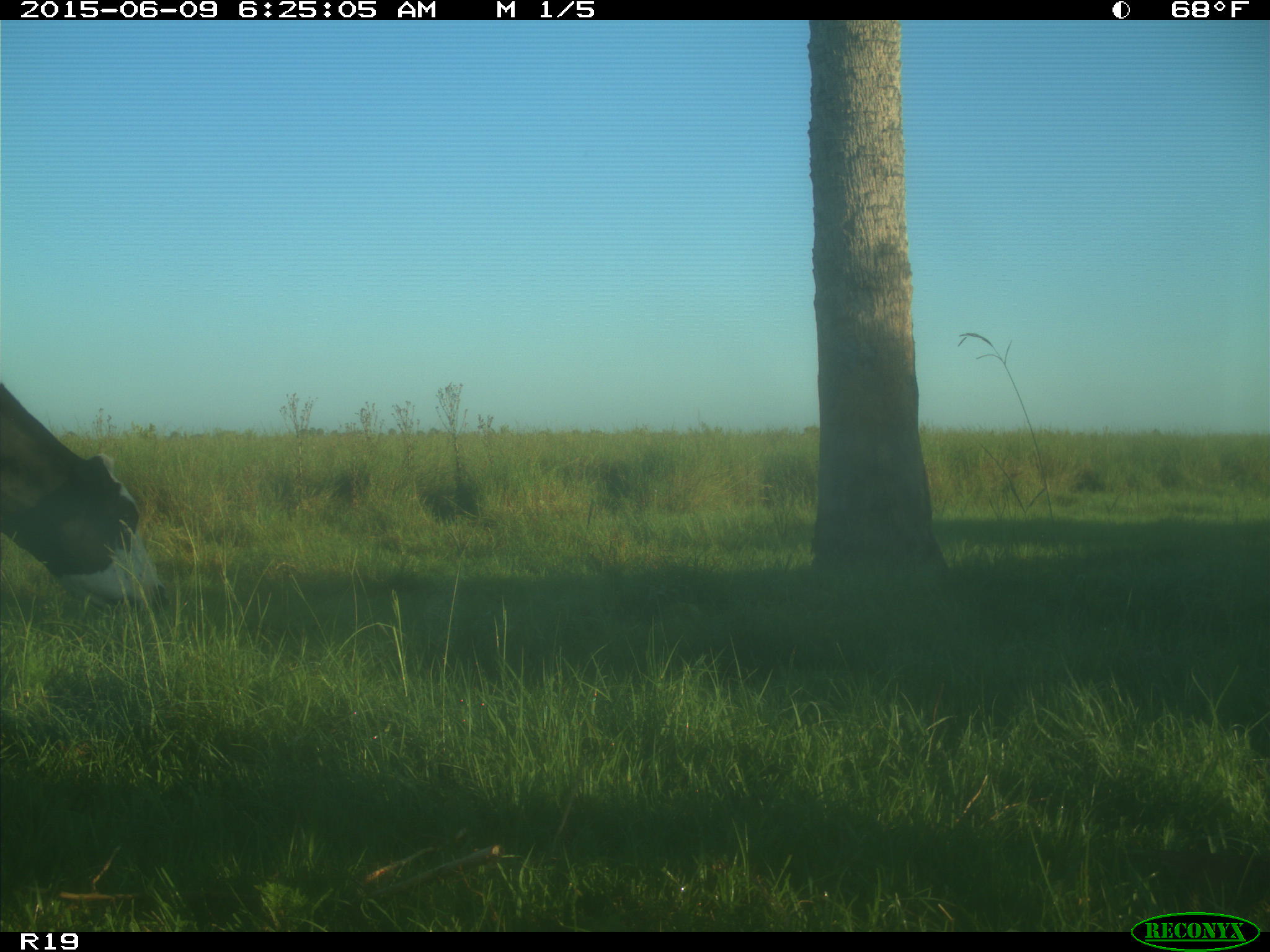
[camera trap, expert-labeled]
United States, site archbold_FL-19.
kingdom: Animalia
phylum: Chordata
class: Mammalia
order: Artiodactyla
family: Bovidae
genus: Bos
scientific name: Bos taurus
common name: domestic cow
Bos taurus (domestic cow).